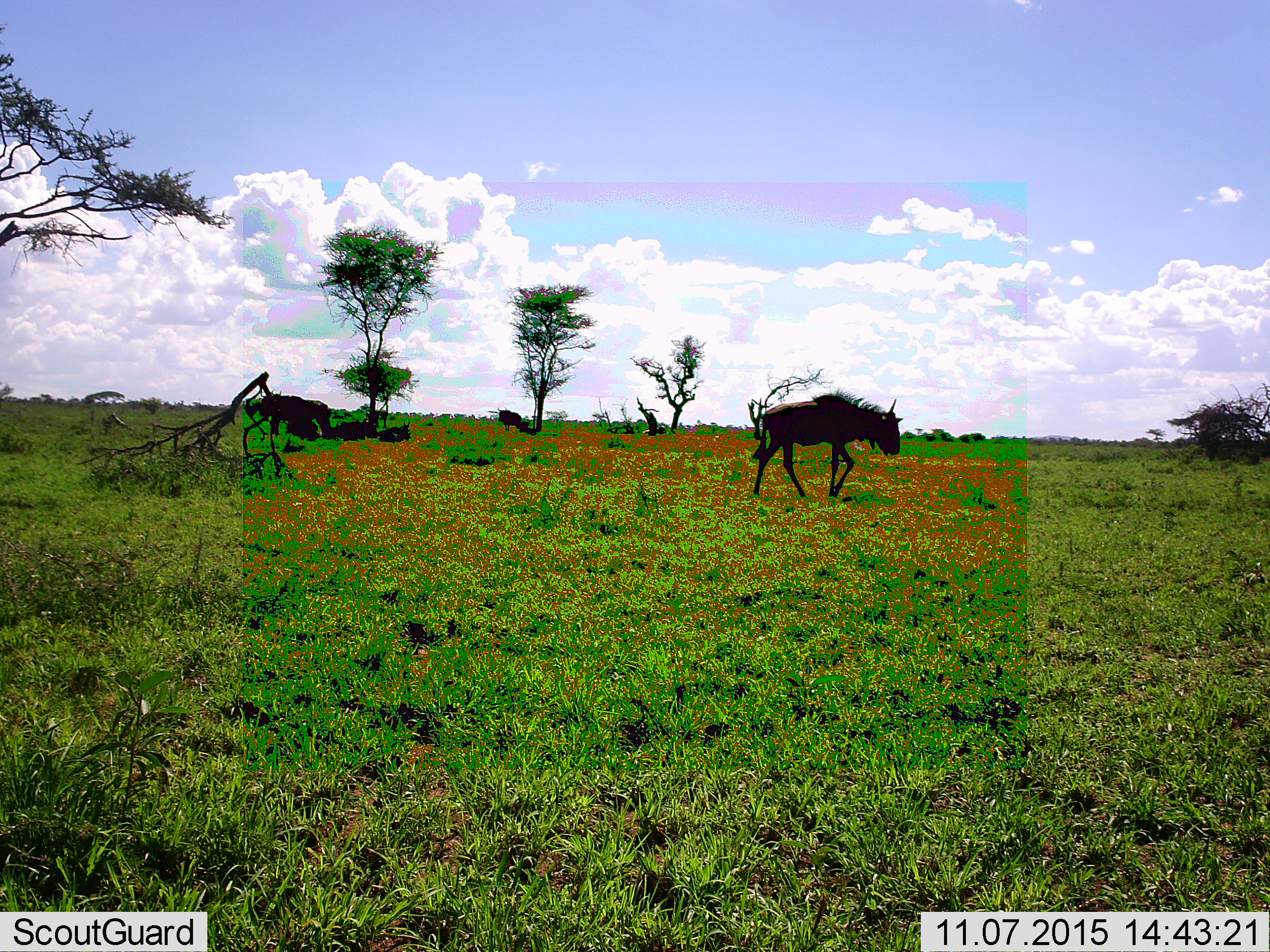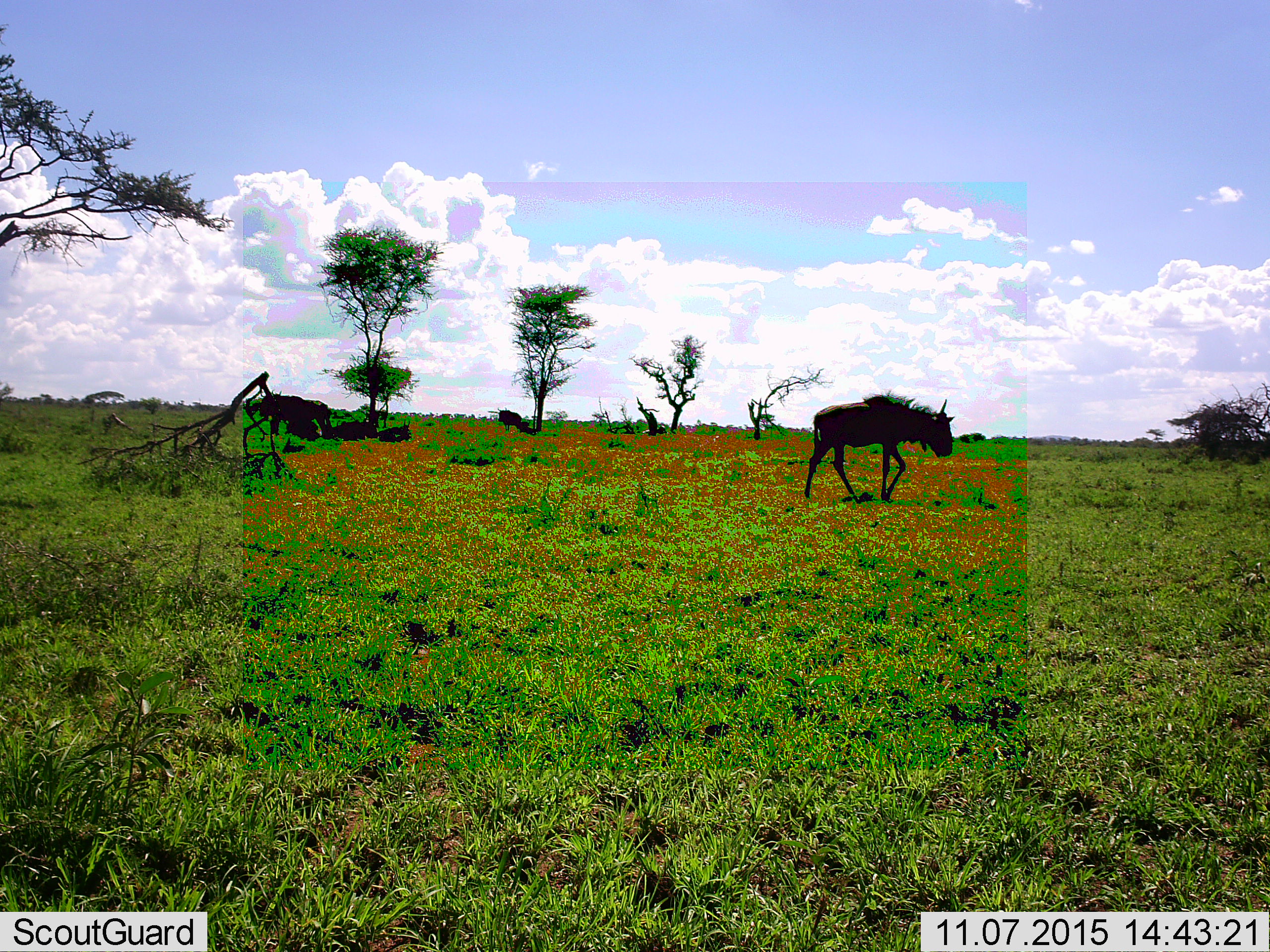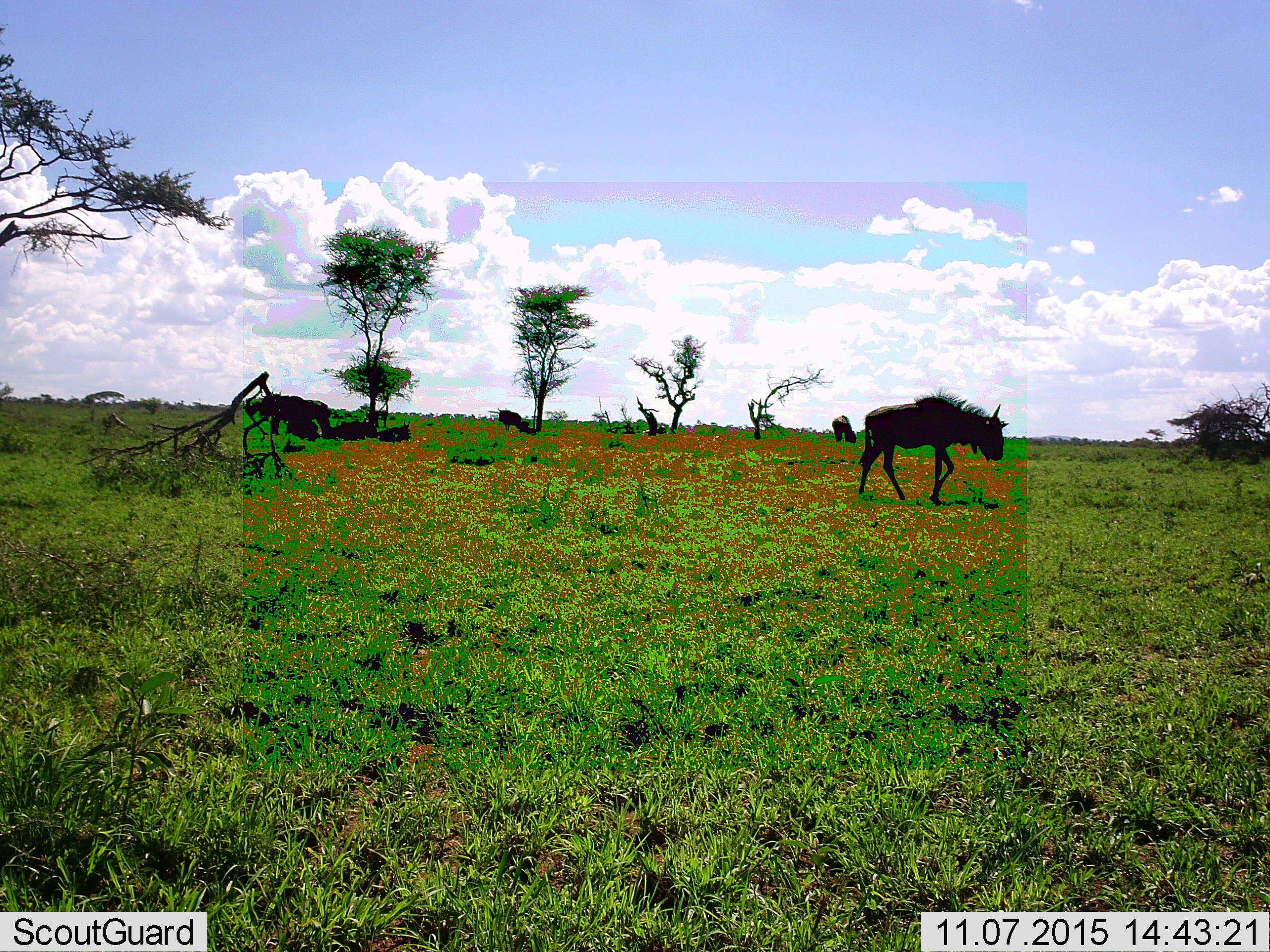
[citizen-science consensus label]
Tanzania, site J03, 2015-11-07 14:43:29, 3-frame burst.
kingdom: Animalia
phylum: Chordata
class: Mammalia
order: Artiodactyla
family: Bovidae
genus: Connochaetes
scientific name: Connochaetes taurinus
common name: blue wildebeest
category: wildebeest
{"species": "wildebeest (blue wildebeest) (Connochaetes taurinus)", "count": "2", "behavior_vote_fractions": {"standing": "33%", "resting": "22%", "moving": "89%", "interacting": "0%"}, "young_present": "11%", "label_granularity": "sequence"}